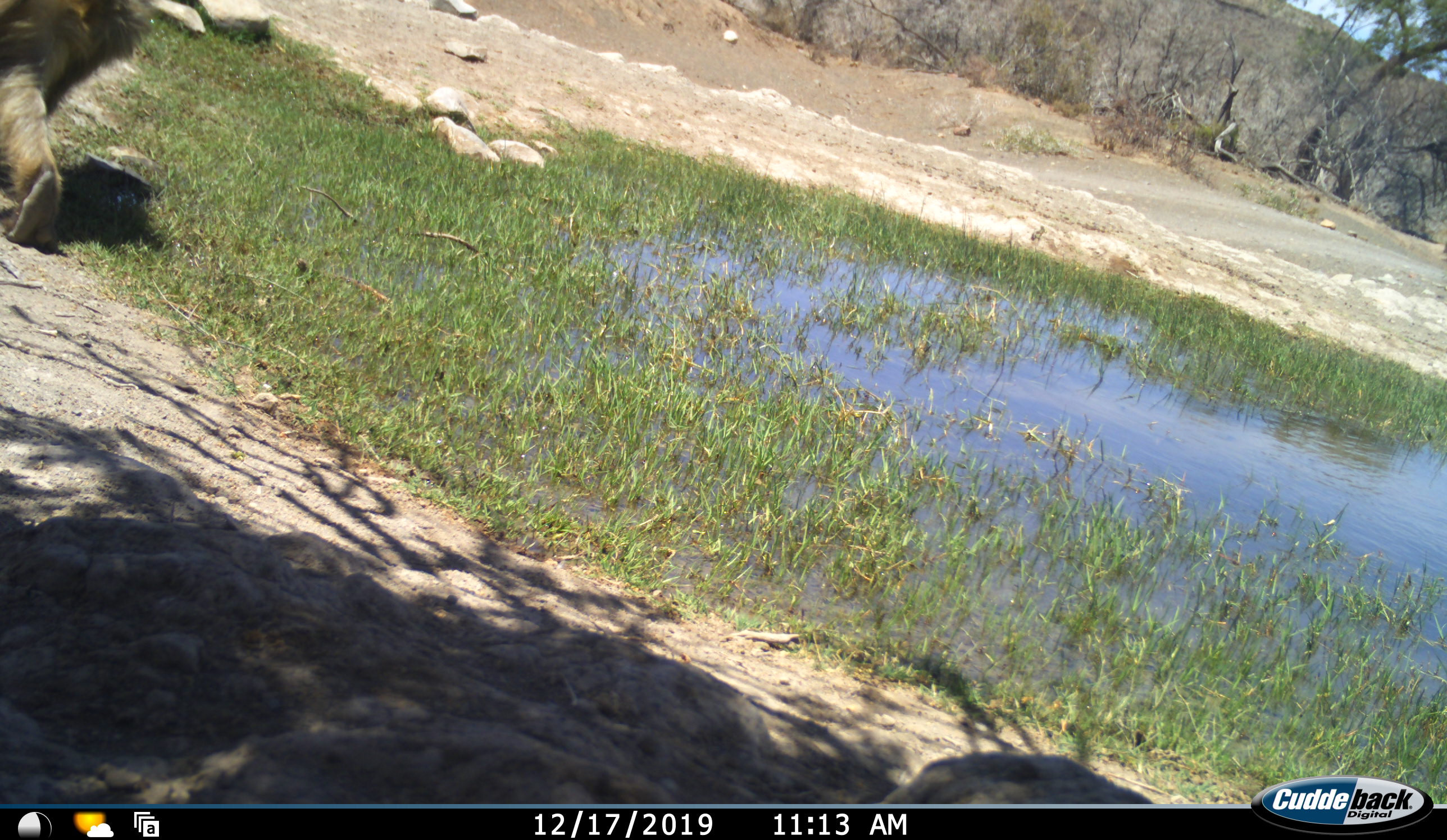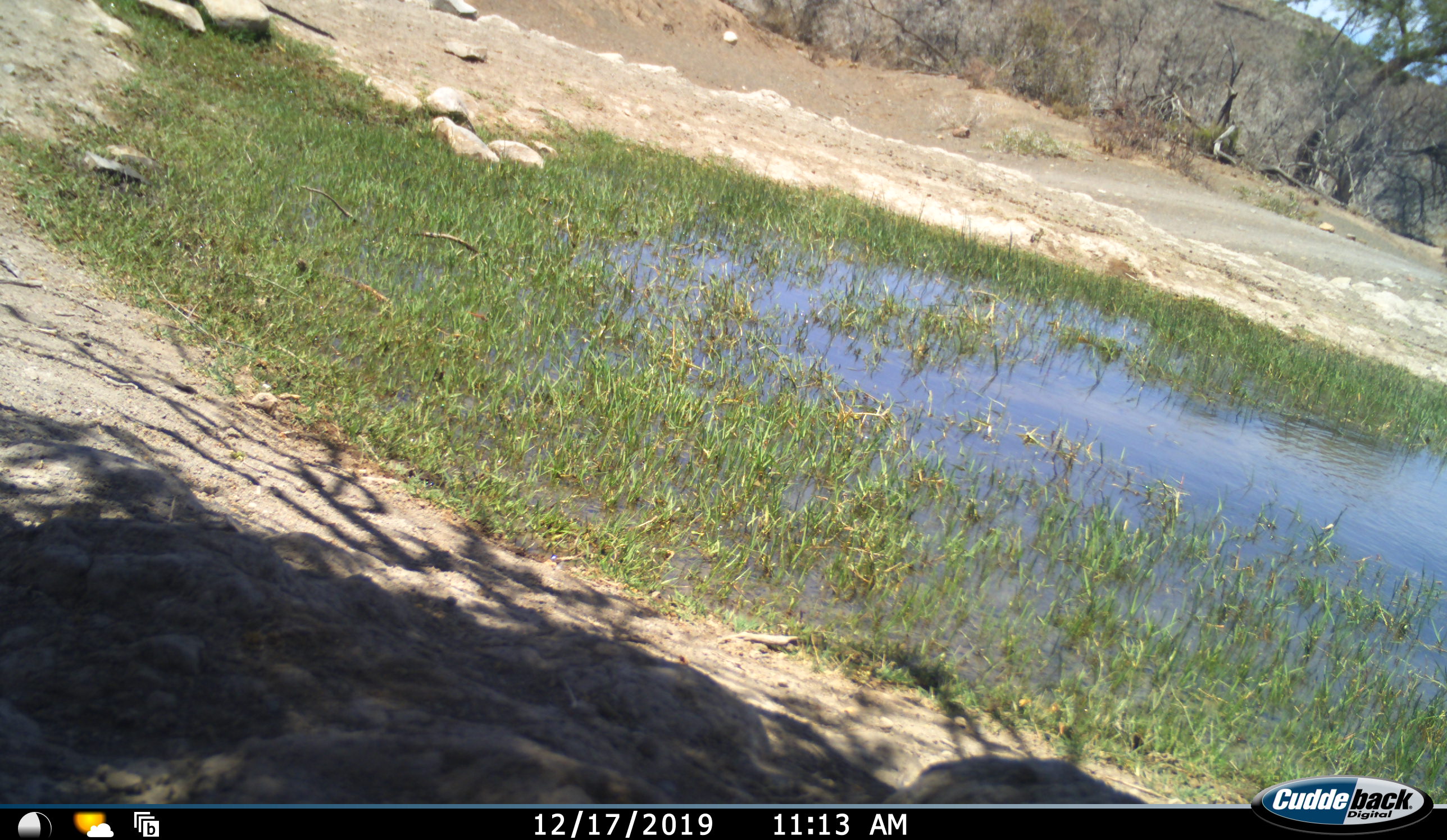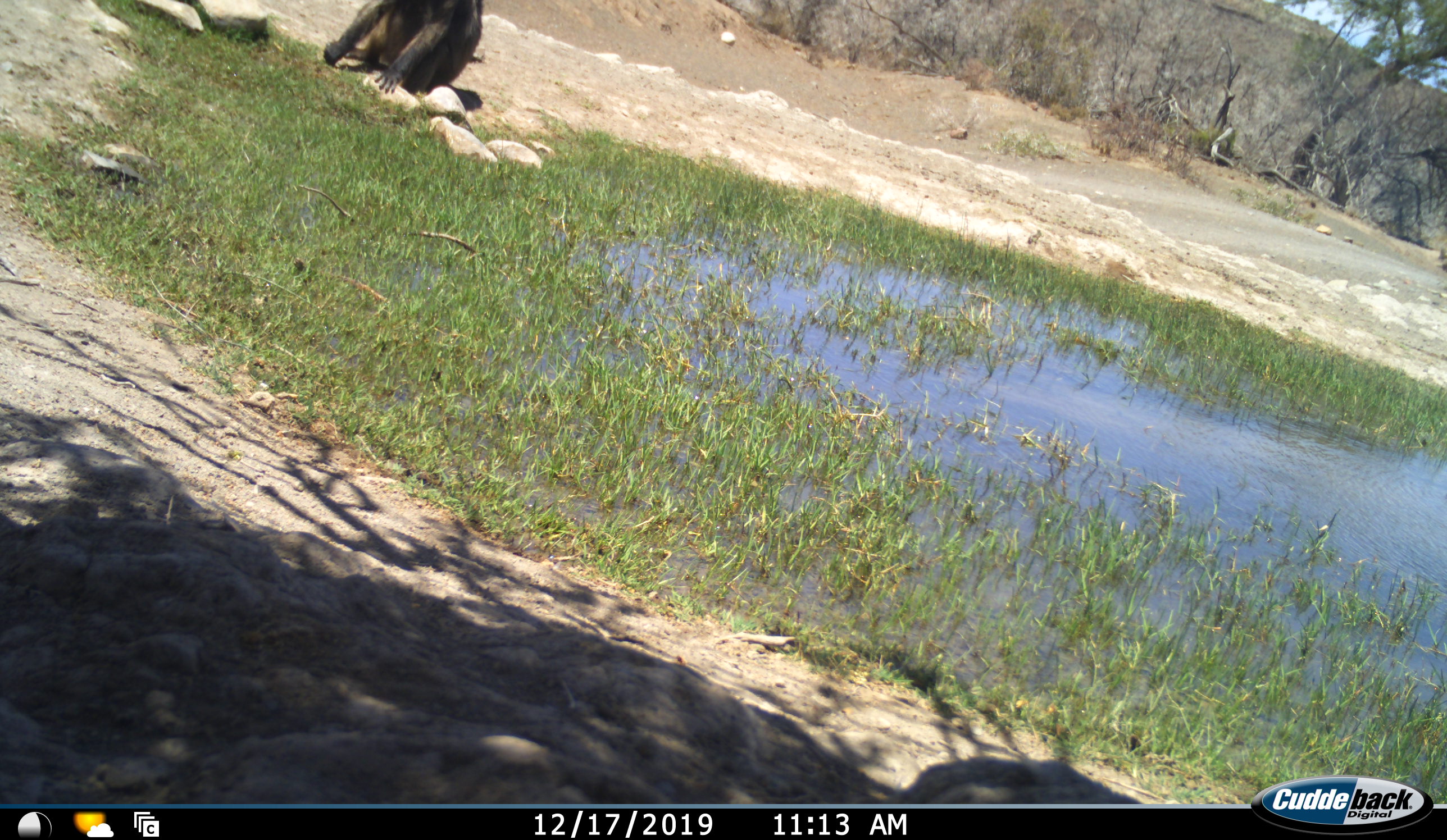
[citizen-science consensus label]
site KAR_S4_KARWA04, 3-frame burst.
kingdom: Animalia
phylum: Chordata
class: Mammalia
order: Primates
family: Cercopithecidae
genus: Papio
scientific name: Papio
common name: baboon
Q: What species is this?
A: Baboon (Papio).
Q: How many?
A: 1.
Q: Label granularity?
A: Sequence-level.